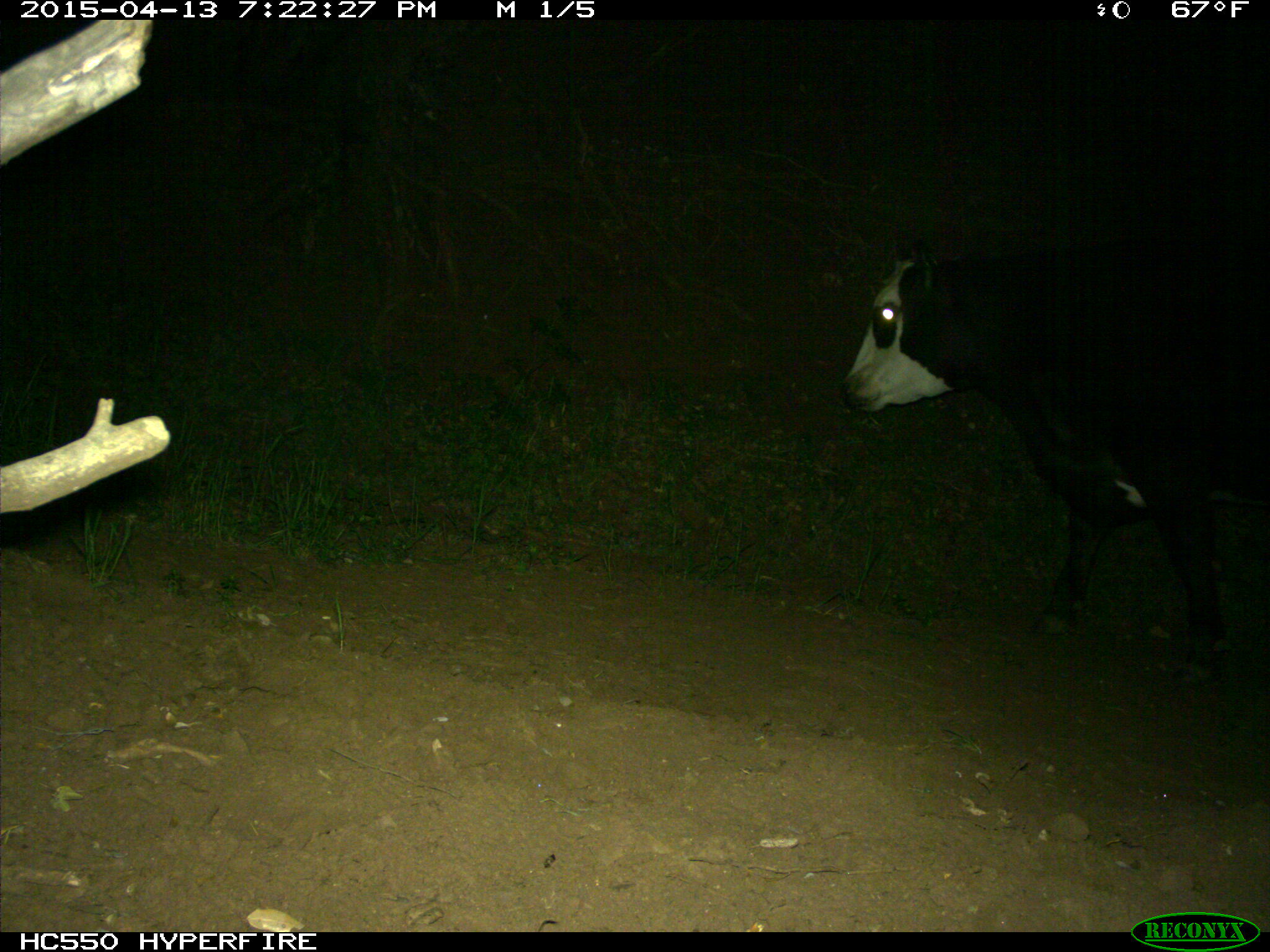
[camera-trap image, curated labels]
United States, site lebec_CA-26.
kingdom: Animalia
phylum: Chordata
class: Mammalia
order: Artiodactyla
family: Bovidae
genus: Bos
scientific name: Bos taurus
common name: domestic cow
Bos taurus (domestic cow).